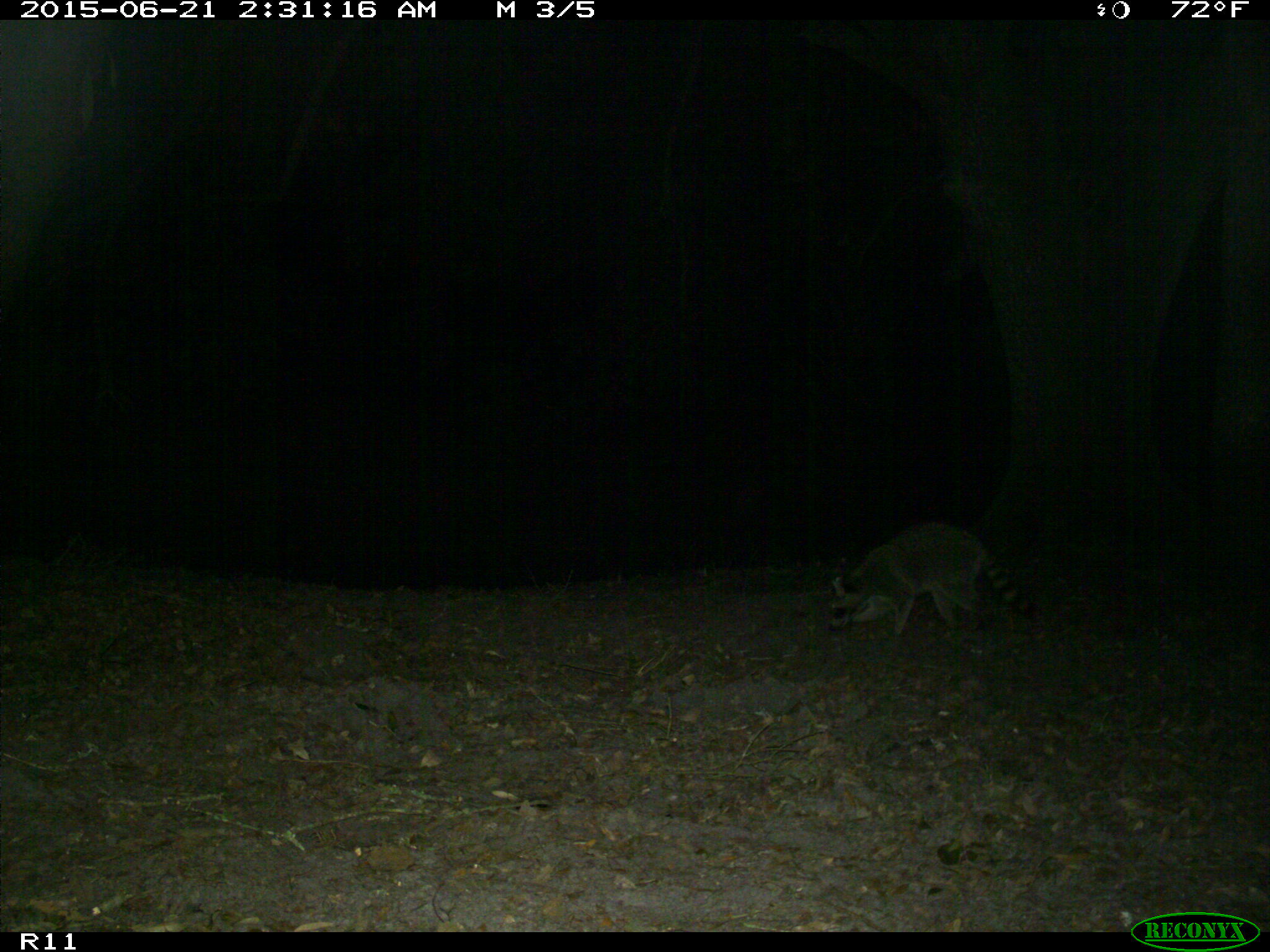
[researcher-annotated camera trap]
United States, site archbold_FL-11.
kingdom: Animalia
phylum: Chordata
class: Mammalia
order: Carnivora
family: Procyonidae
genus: Procyon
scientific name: Procyon lotor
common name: common raccoon